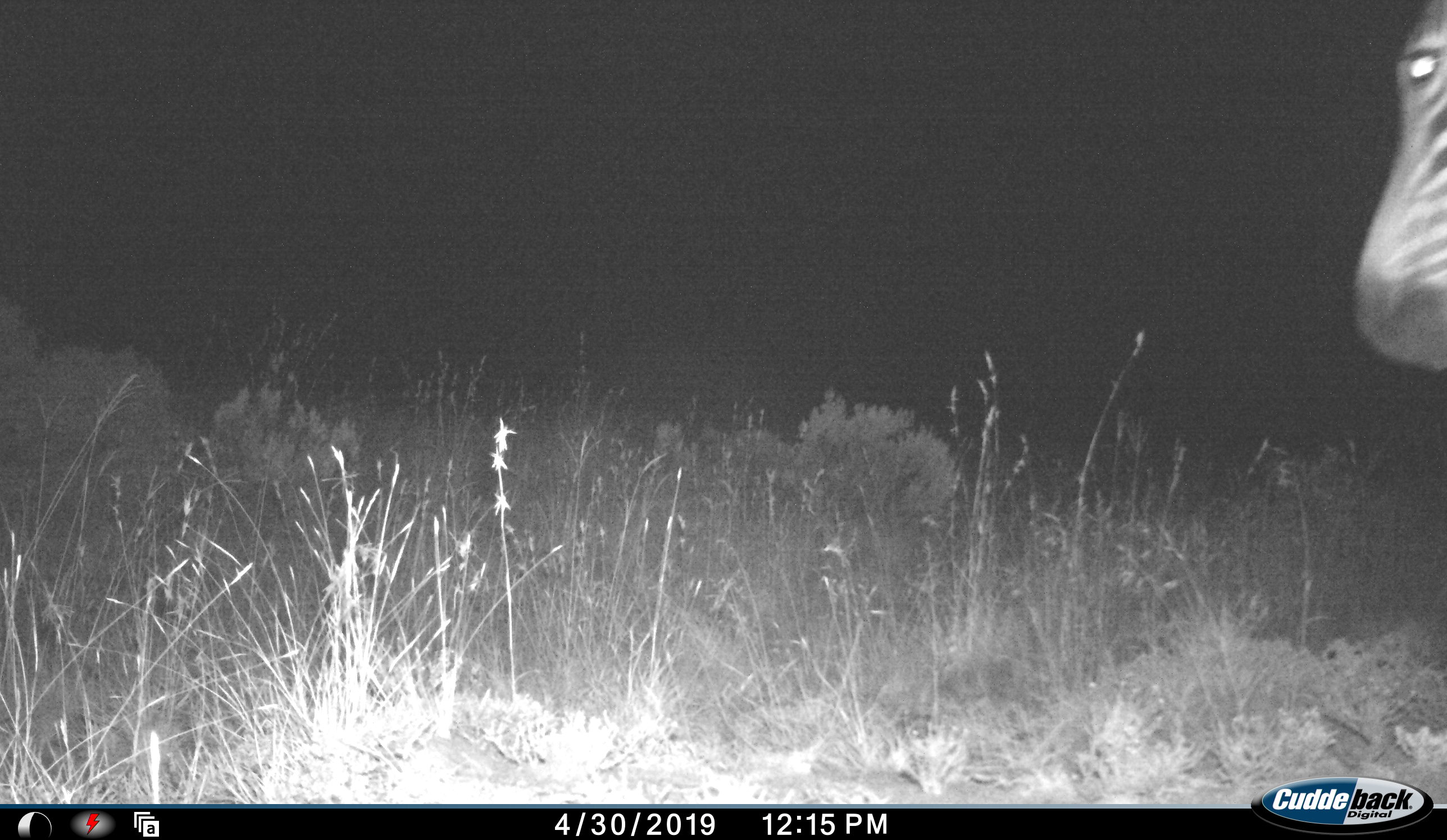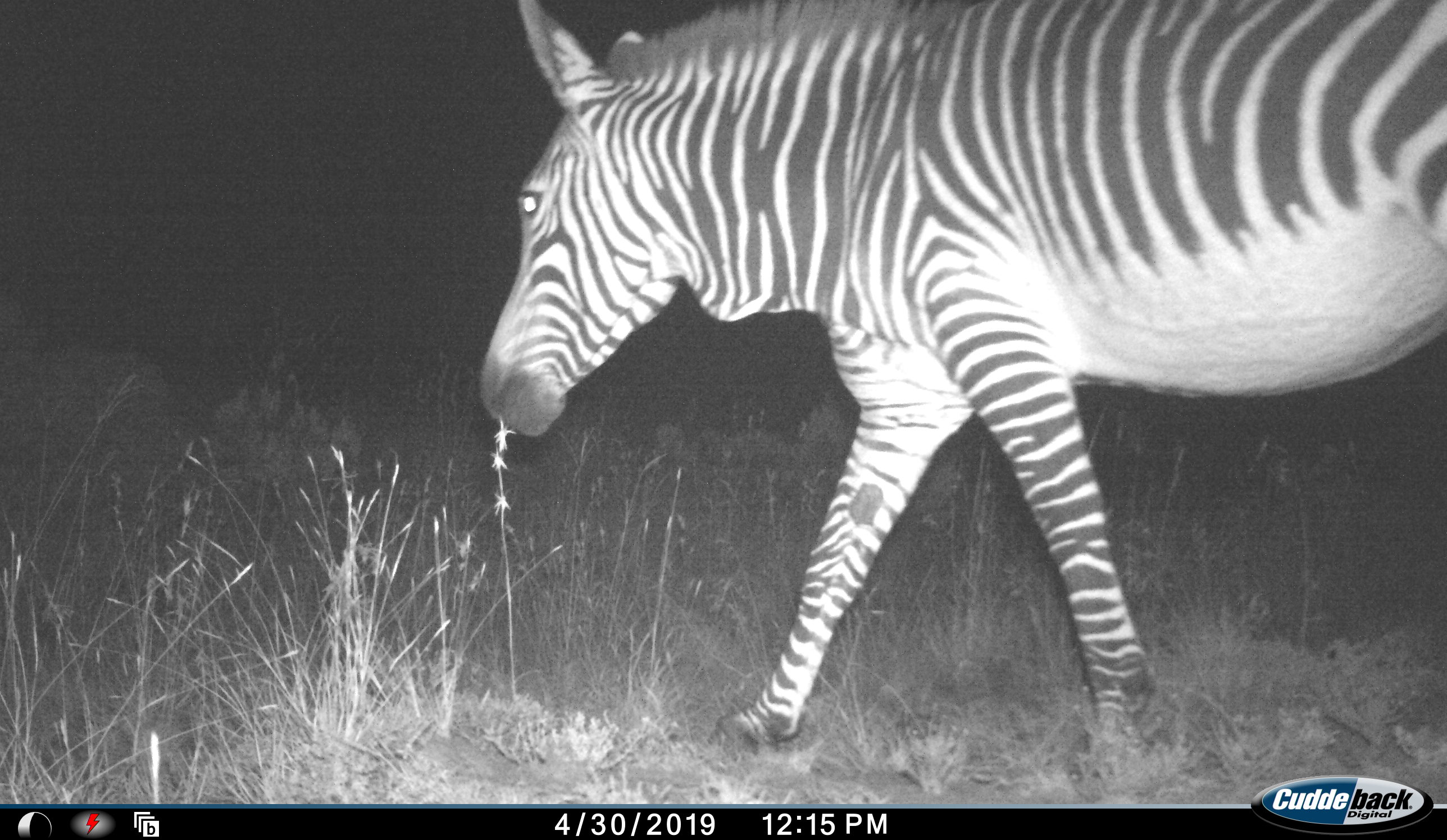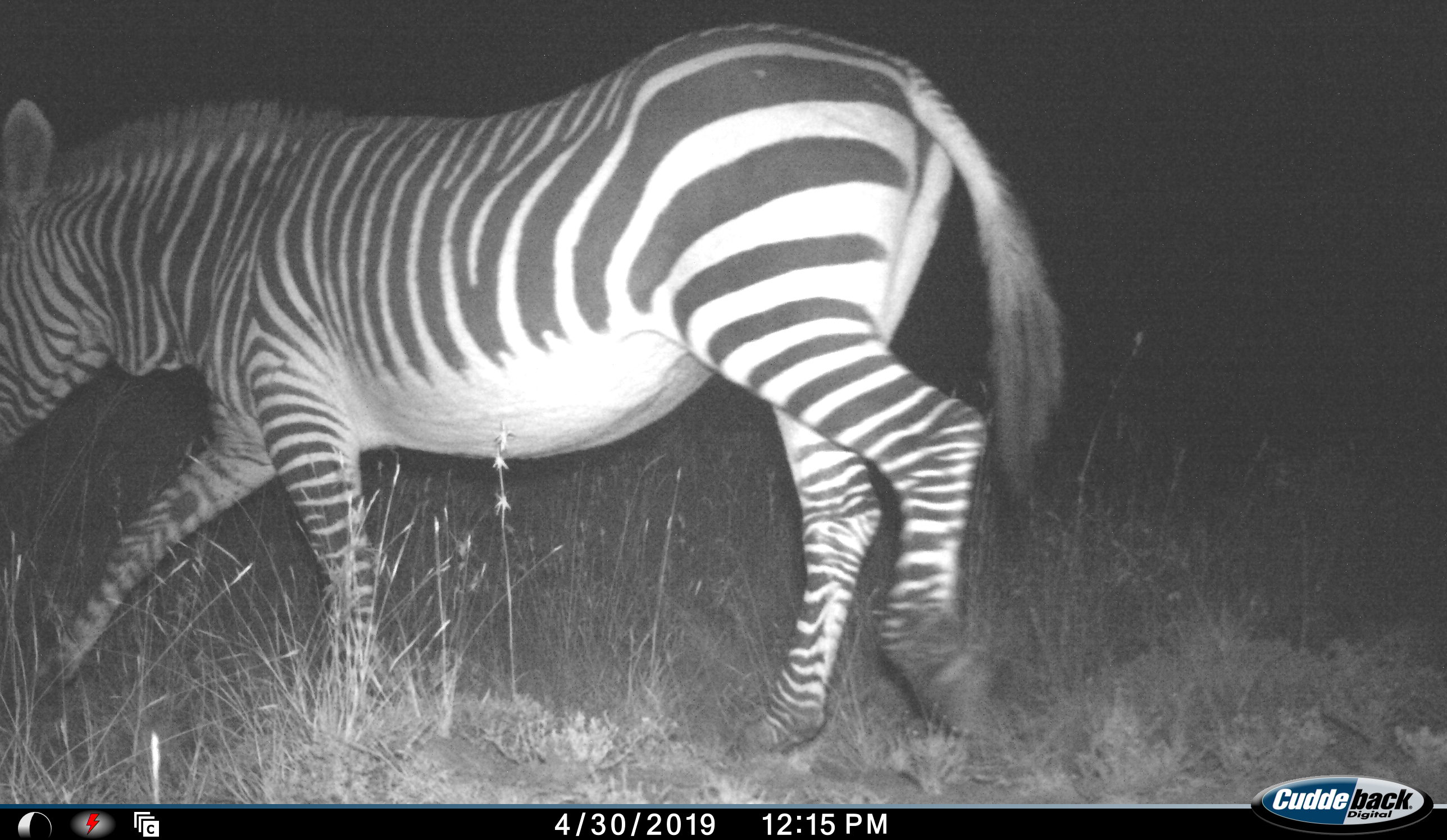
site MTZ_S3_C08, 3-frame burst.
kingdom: Animalia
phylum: Chordata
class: Mammalia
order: Perissodactyla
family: Equidae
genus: Equus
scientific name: Equus zebra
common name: mountain zebra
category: zebramountain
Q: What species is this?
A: Zebramountain (mountain zebra) (Equus zebra).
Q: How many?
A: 1.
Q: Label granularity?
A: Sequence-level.